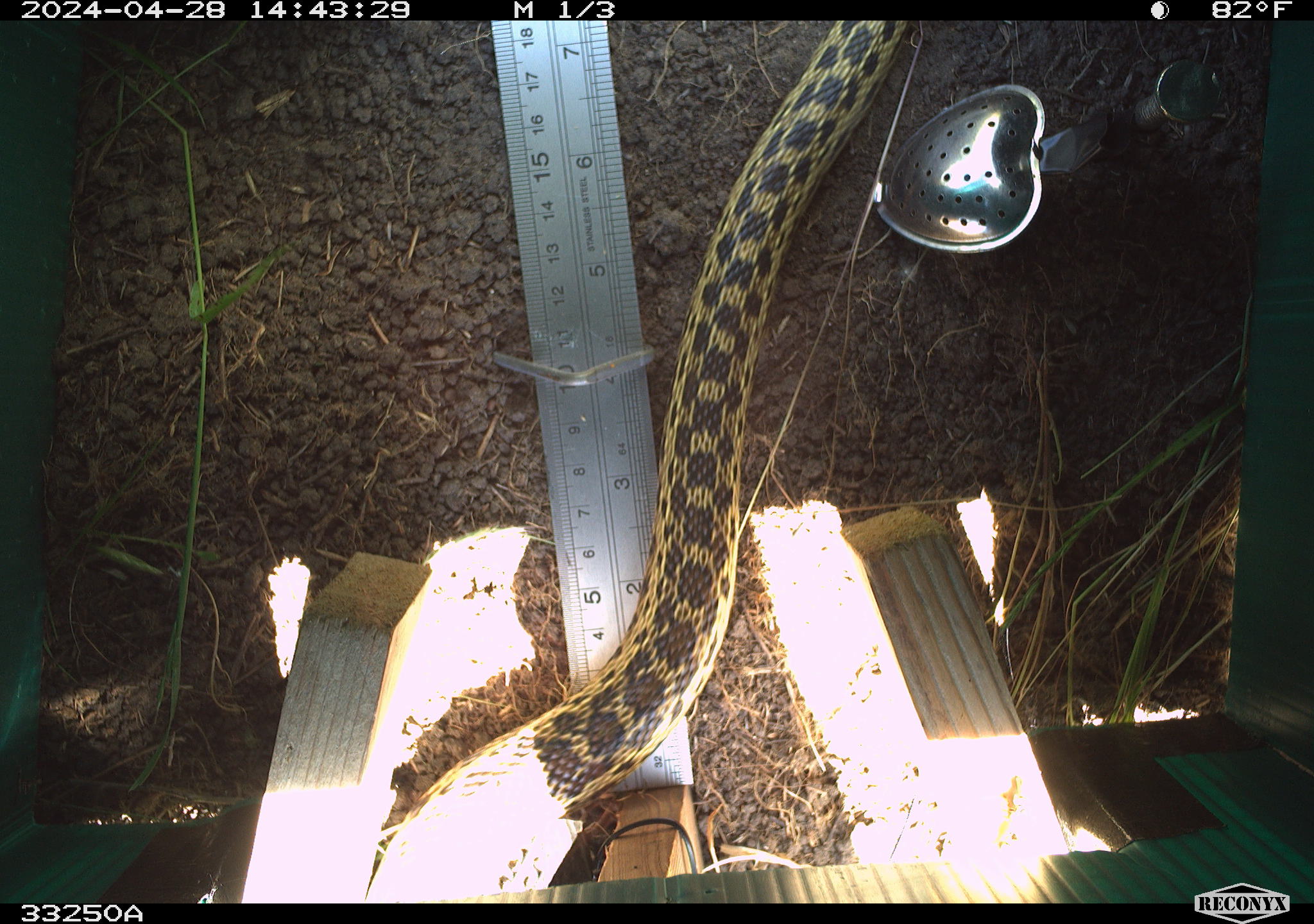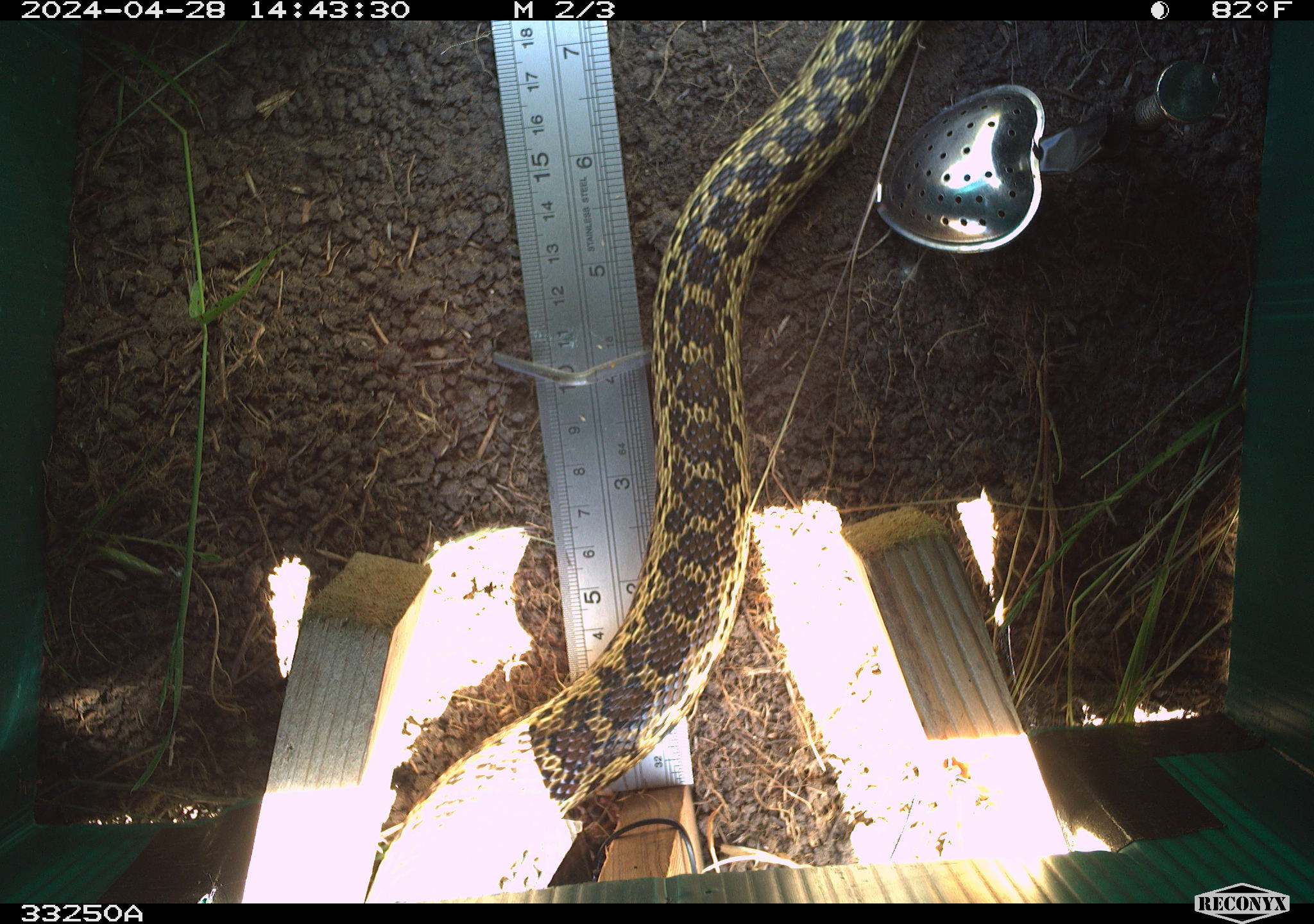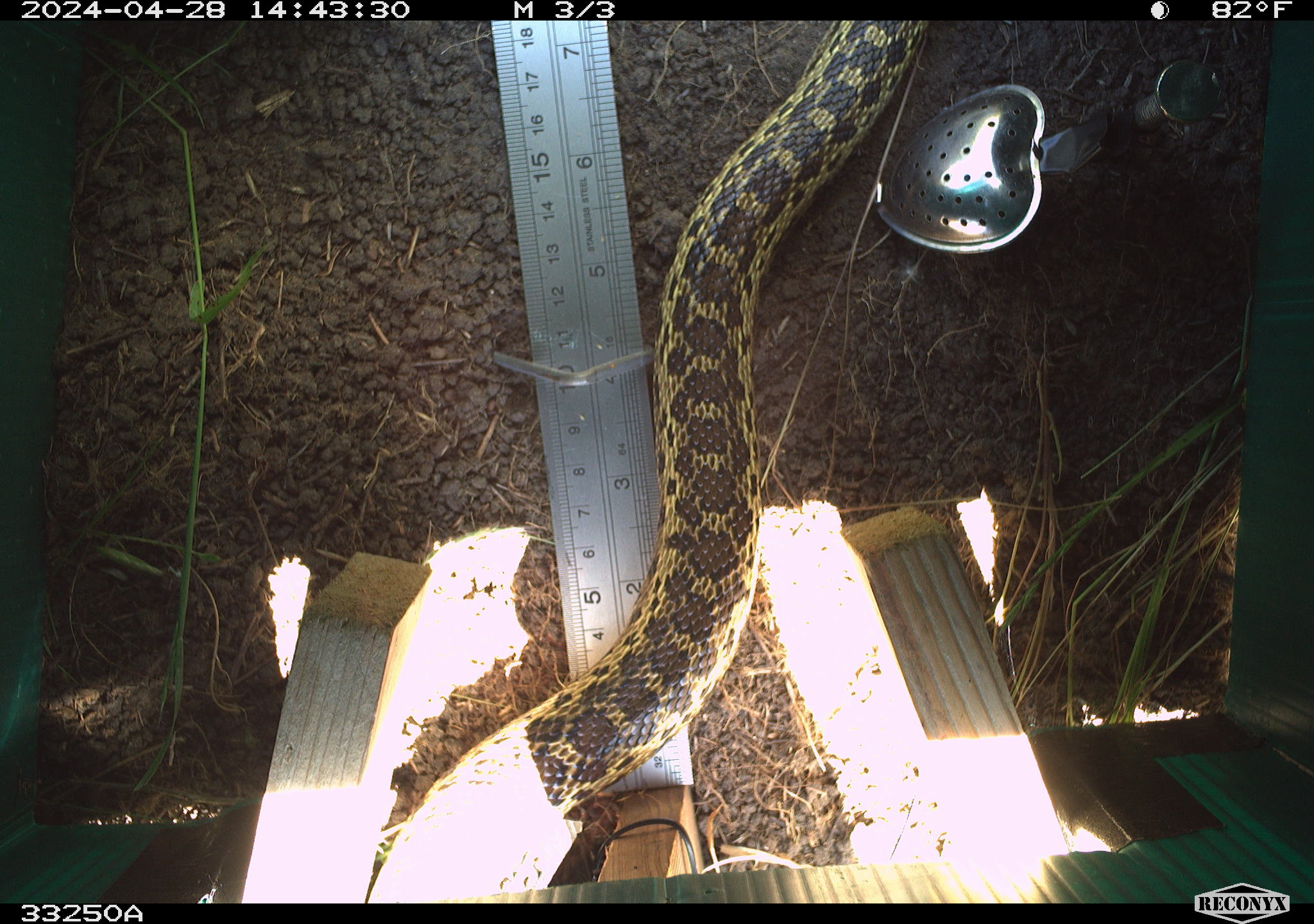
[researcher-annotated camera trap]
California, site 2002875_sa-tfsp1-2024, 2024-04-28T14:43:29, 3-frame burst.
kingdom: Animalia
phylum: Chordata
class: Reptilia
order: Squamata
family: Colubridae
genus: Pituophis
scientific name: Pituophis catenifer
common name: gophersnake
Gophersnake (Pituophis catenifer).